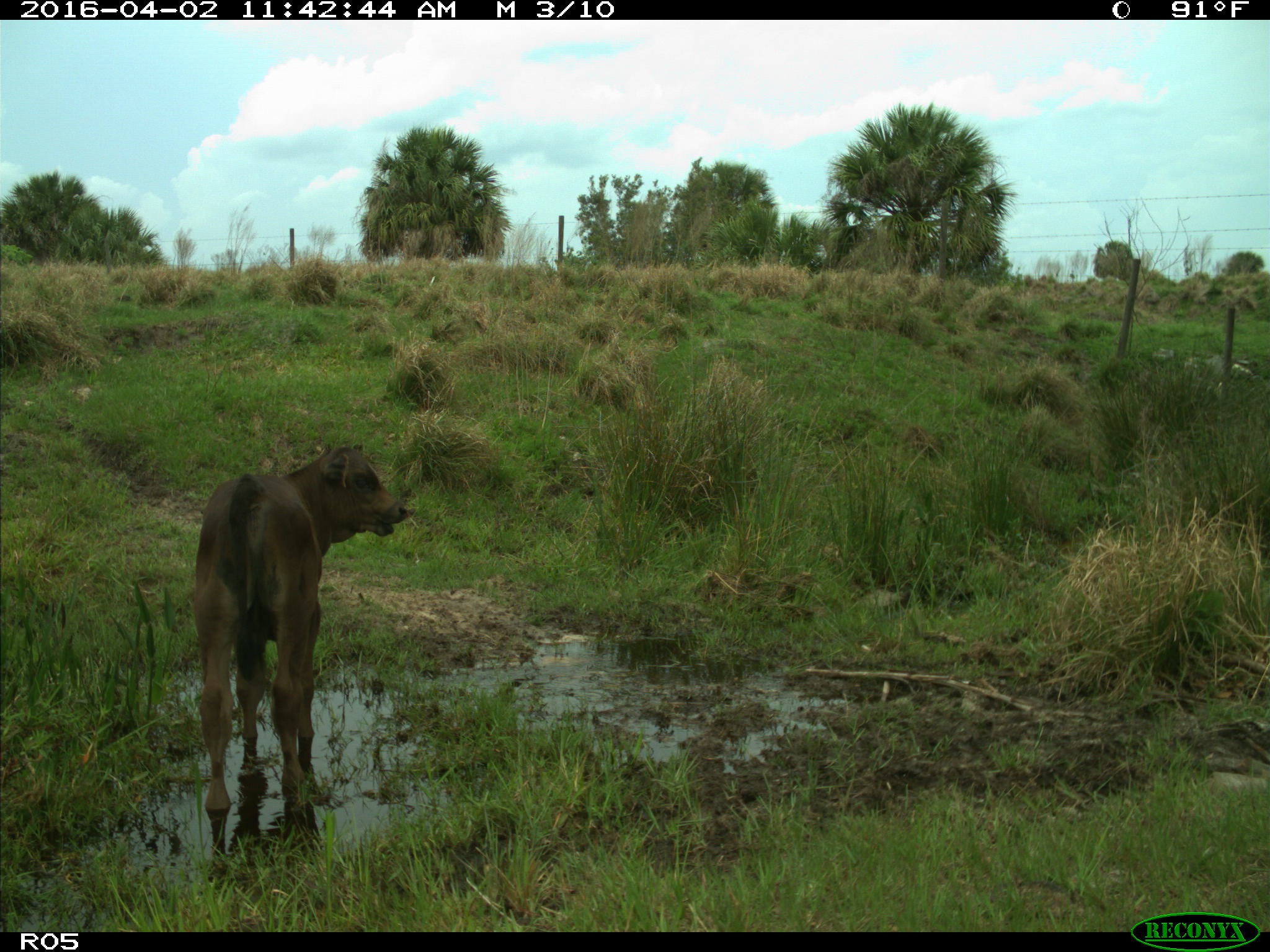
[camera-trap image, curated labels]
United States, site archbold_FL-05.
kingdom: Animalia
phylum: Chordata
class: Mammalia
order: Artiodactyla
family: Bovidae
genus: Bos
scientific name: Bos taurus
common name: domestic cow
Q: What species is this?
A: Bos taurus (domestic cow).